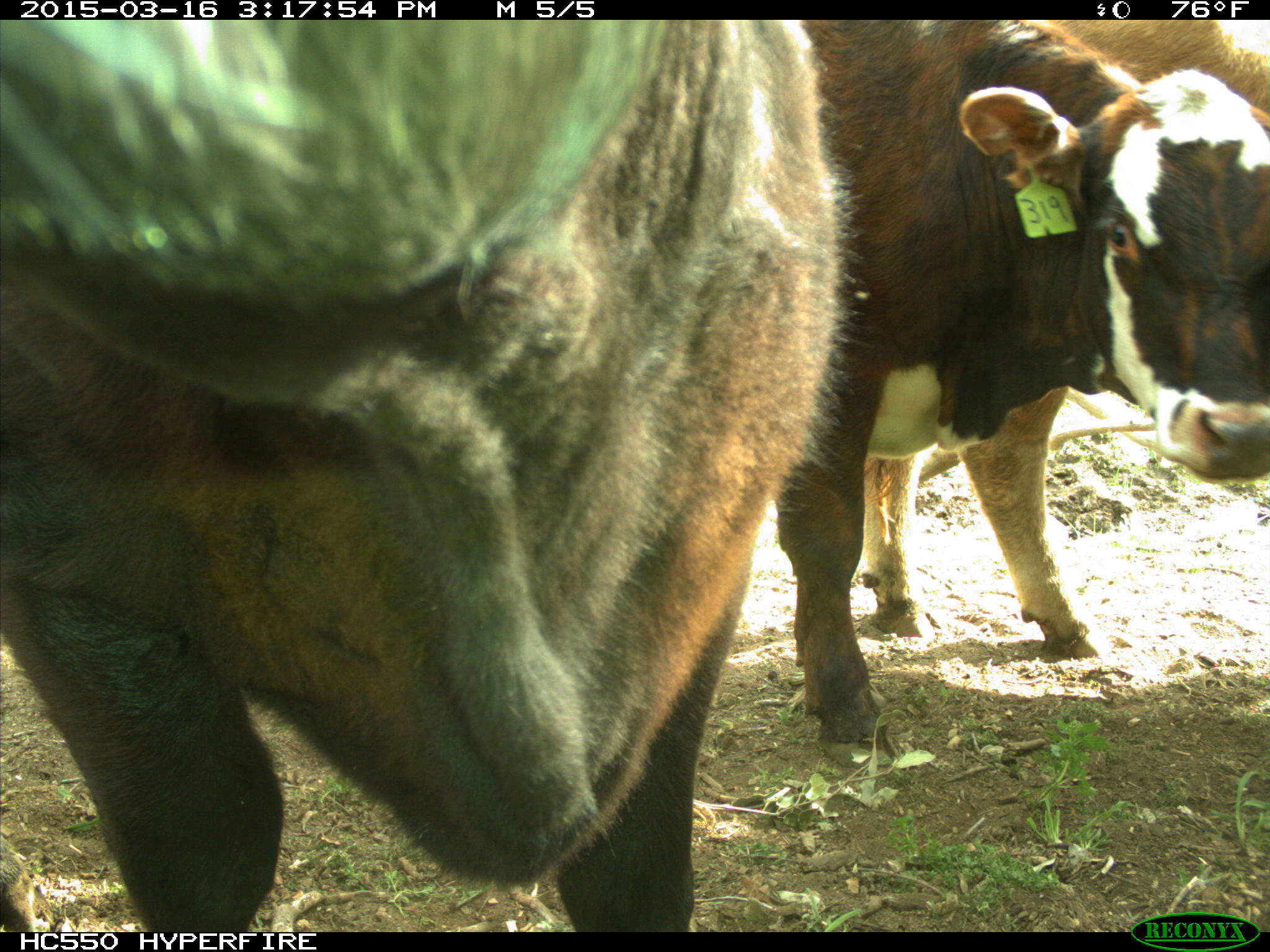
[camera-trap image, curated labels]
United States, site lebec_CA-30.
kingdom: Animalia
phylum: Chordata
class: Mammalia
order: Artiodactyla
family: Bovidae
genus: Bos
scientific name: Bos taurus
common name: domestic cow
Bos taurus (domestic cow).